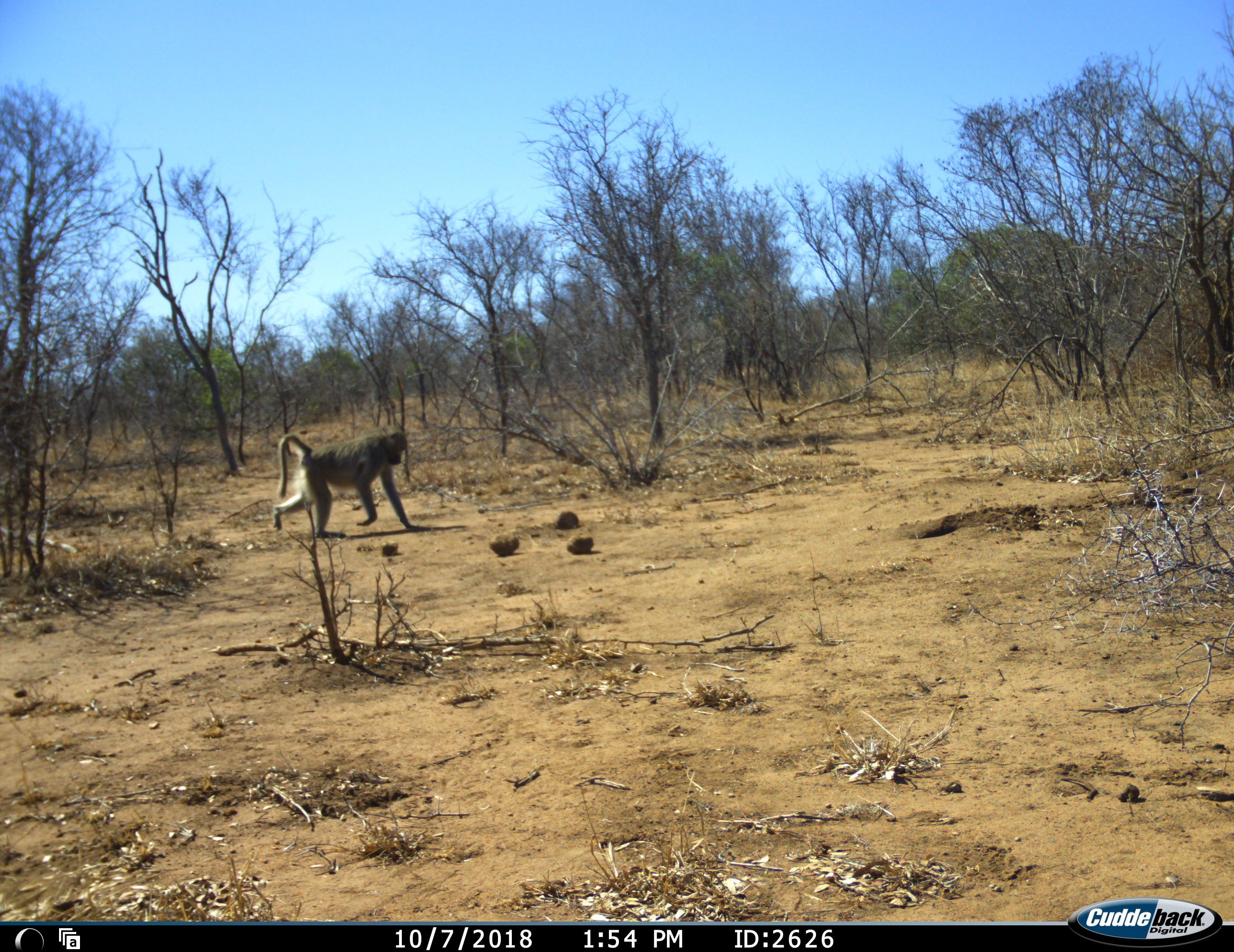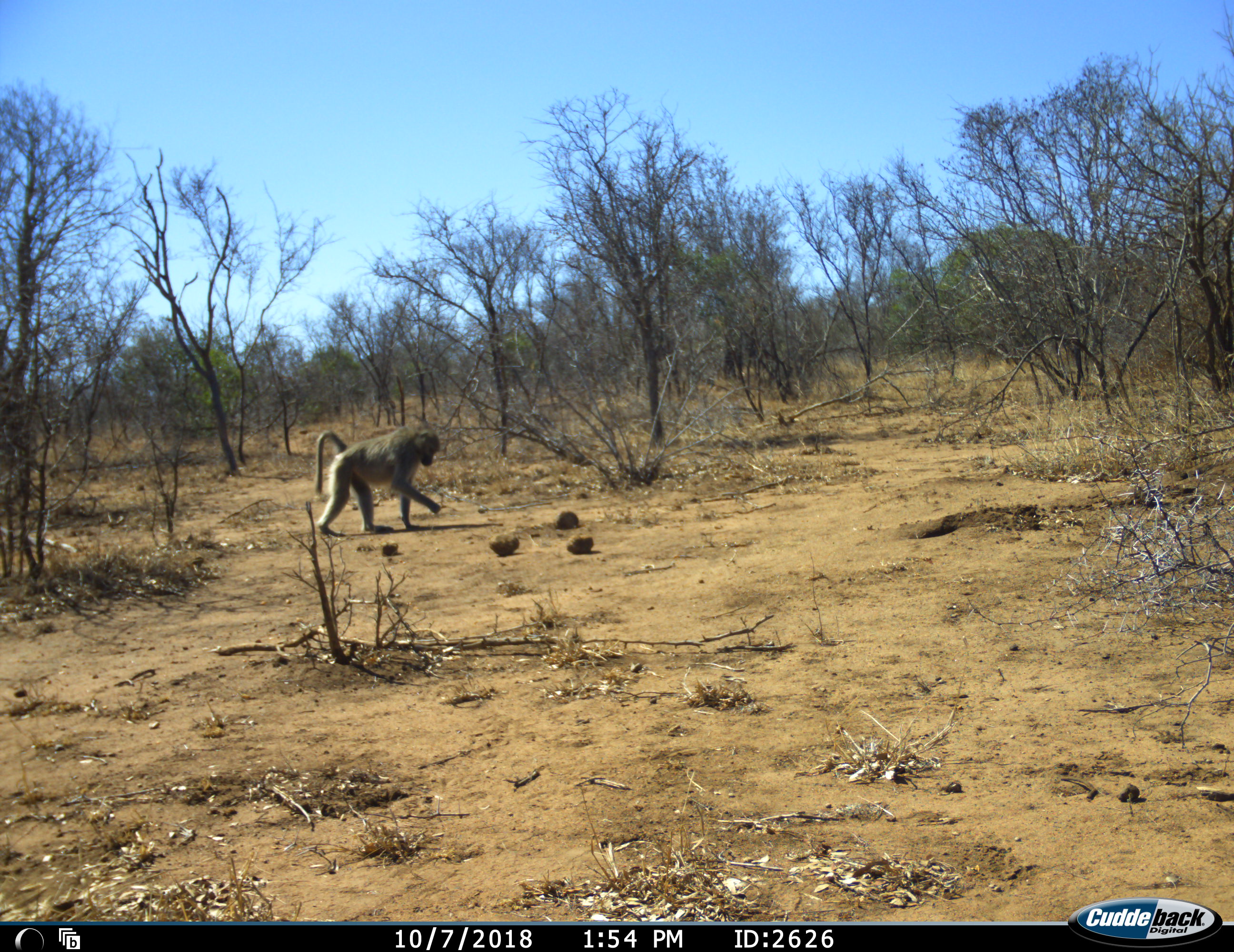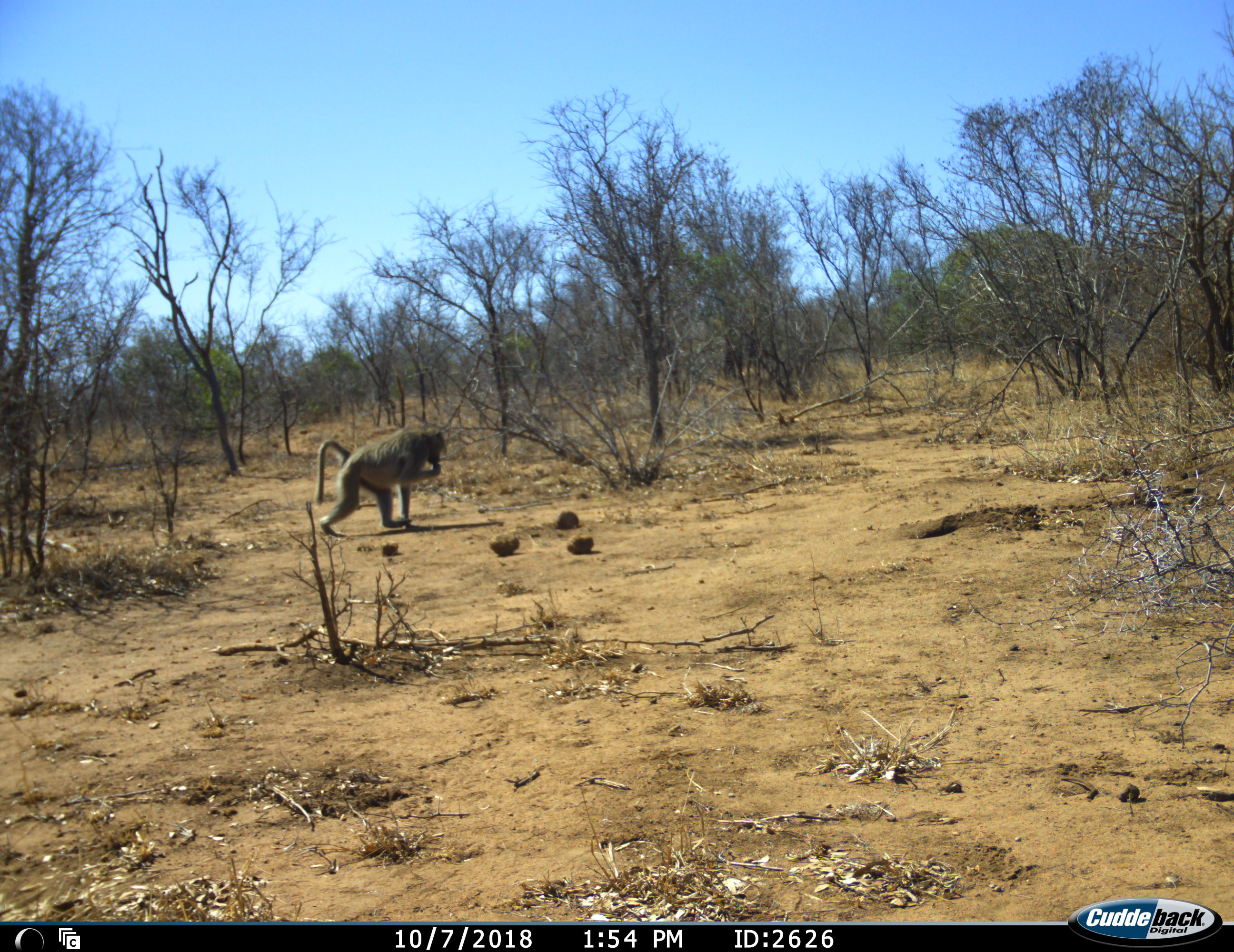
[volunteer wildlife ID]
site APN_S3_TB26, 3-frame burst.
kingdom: Animalia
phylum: Chordata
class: Mammalia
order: Primates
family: Cercopithecidae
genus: Papio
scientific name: Papio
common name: baboon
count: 1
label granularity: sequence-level